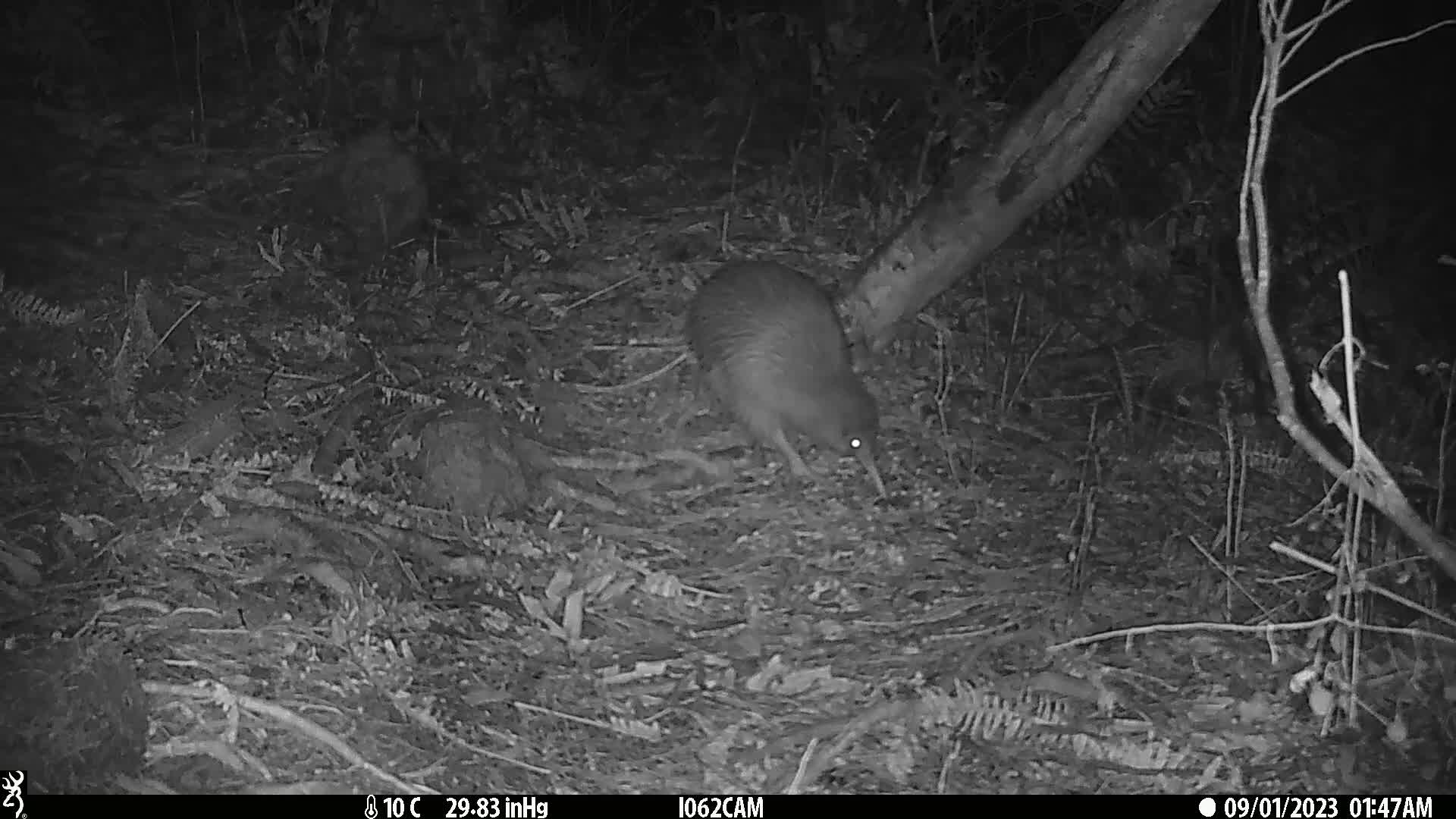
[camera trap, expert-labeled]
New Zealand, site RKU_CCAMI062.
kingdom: Animalia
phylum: Chordata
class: Aves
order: Apterygiformes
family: Apterygidae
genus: Apteryx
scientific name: Apteryx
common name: kiwi